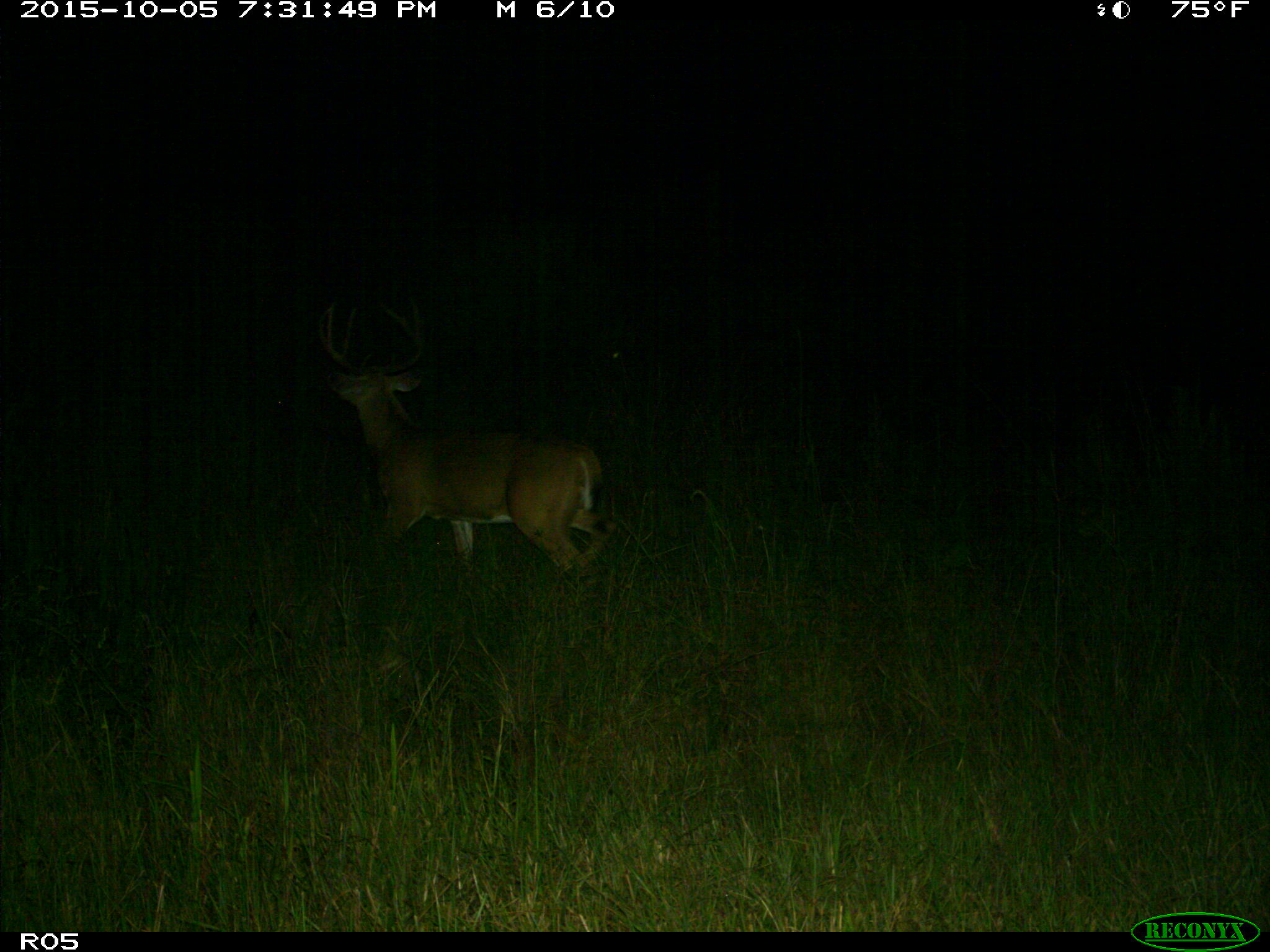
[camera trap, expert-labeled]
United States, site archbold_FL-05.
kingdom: Animalia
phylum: Chordata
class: Mammalia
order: Artiodactyla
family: Cervidae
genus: Odocoileus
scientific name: Odocoileus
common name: deer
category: unidentified deer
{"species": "unidentified deer (deer) (Odocoileus)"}